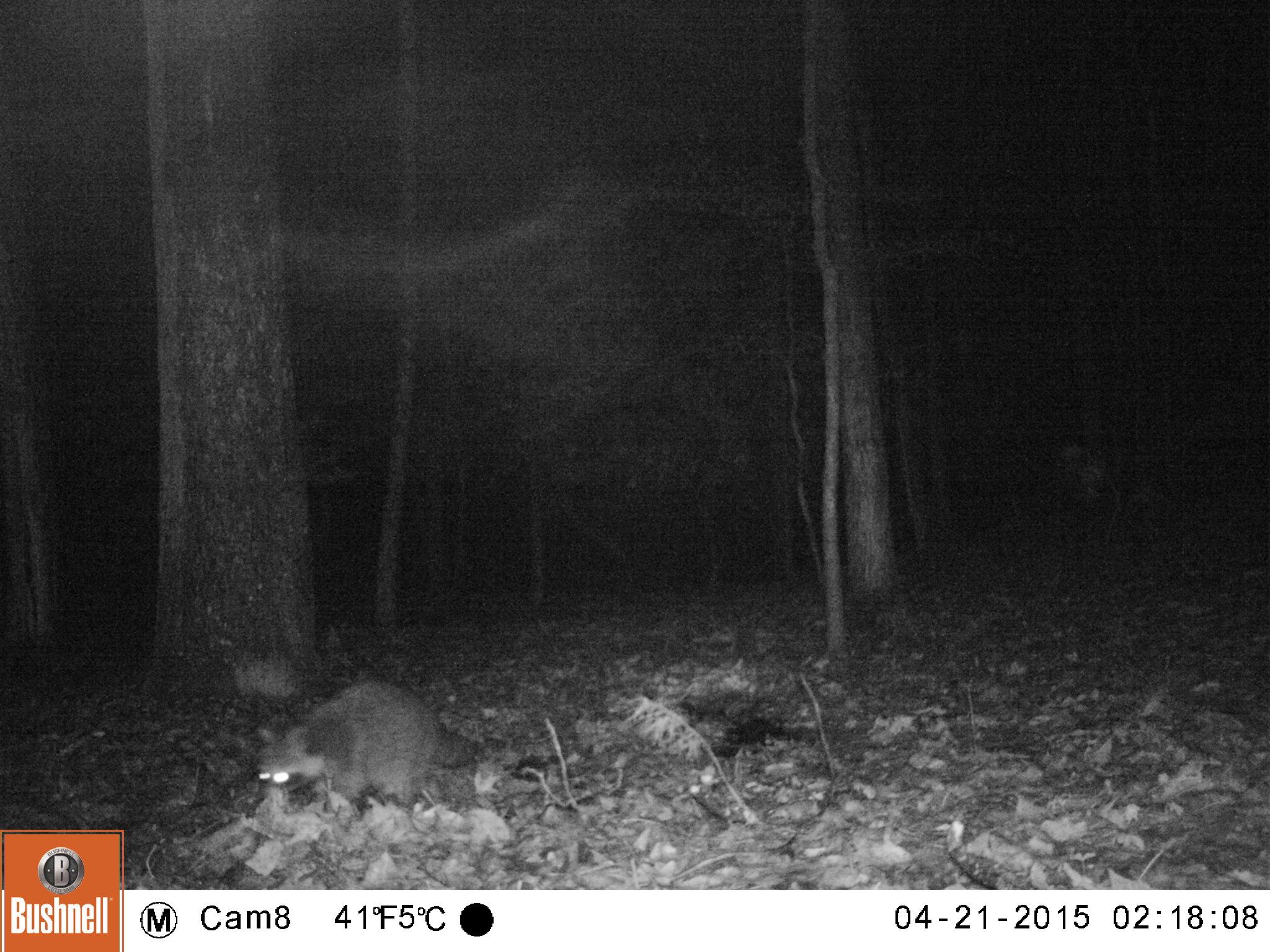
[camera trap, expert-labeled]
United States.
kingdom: Animalia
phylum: Chordata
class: Mammalia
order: Carnivora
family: Procyonidae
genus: Procyon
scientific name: Procyon lotor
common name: northern raccoon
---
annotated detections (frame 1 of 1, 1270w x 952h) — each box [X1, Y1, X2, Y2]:
Northern Raccoon: [228, 675, 499, 826]